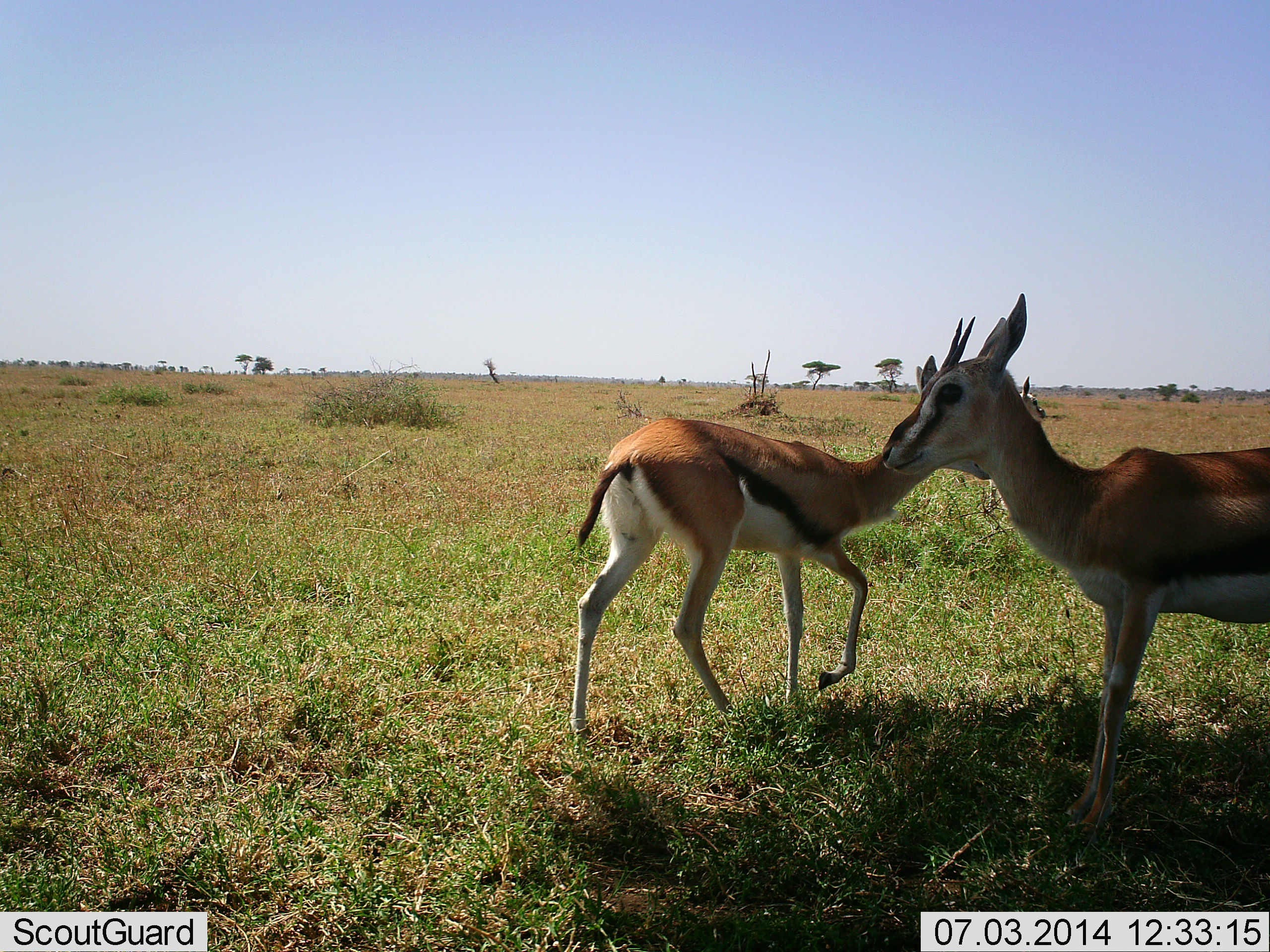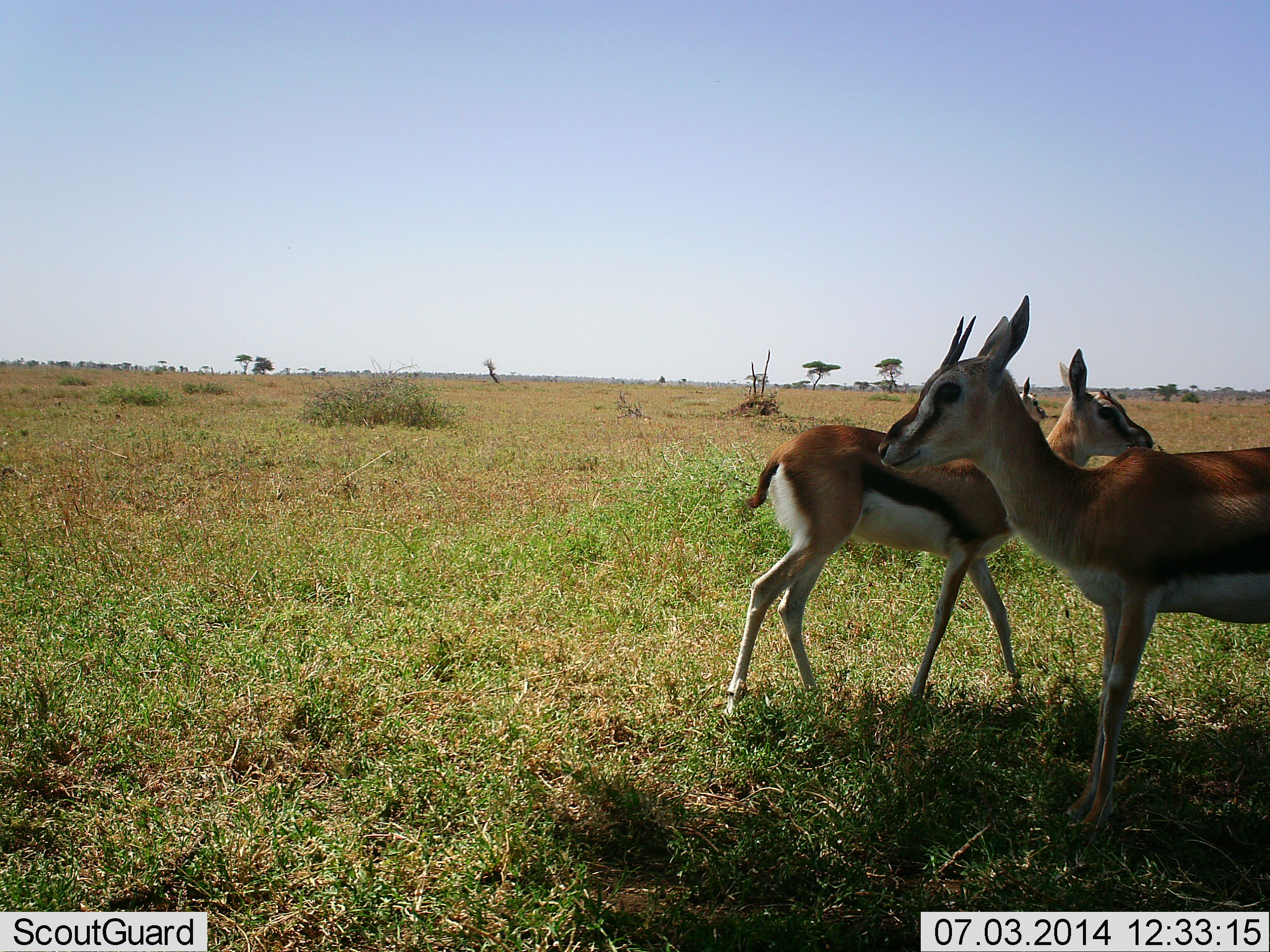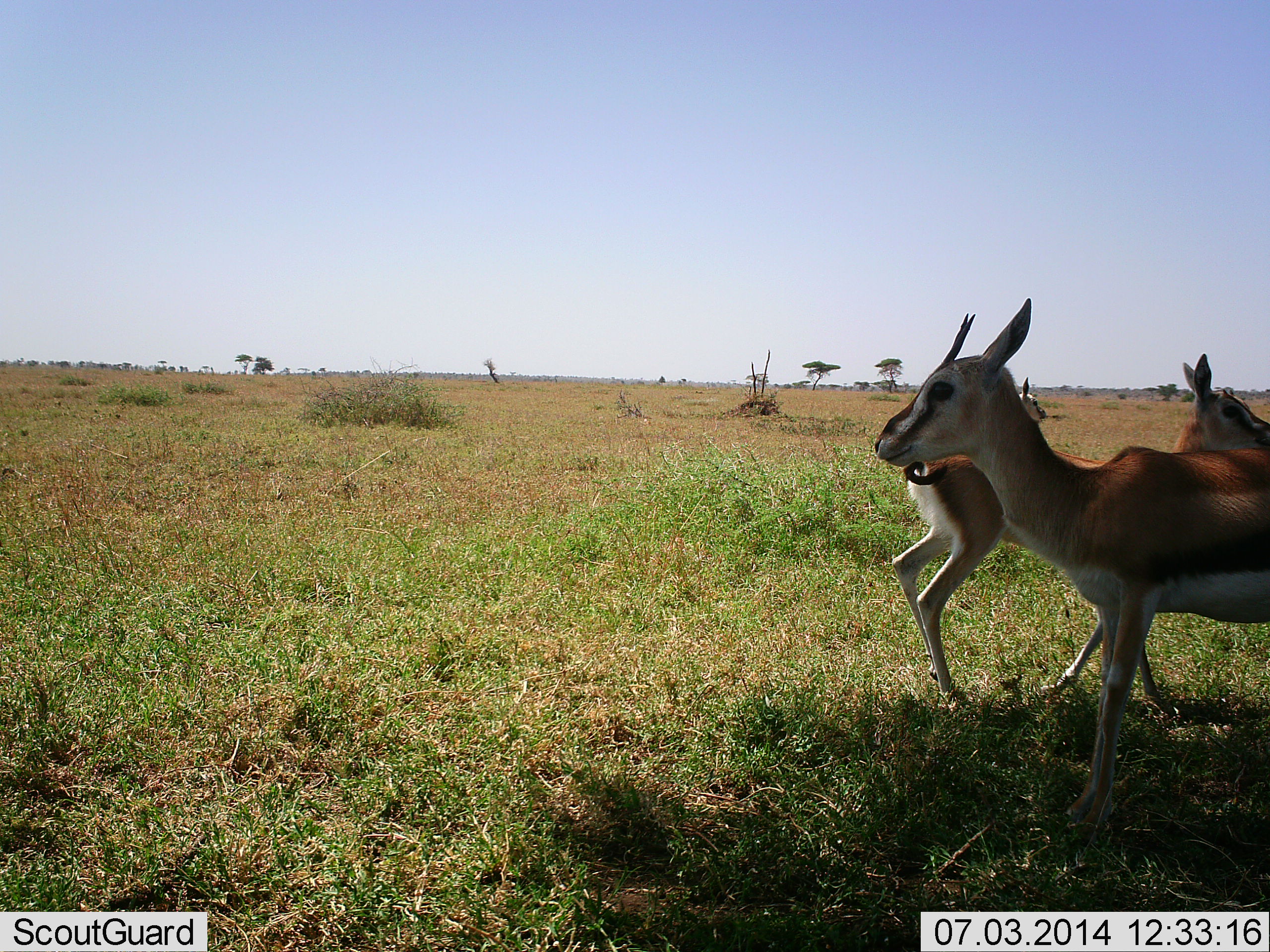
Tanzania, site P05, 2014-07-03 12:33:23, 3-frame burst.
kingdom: Animalia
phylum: Chordata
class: Mammalia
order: Artiodactyla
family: Bovidae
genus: Eudorcas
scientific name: Eudorcas thomsonii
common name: thomson's gazelle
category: gazellethomsons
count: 3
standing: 73%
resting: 9%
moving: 82%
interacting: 0%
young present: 0%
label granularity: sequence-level